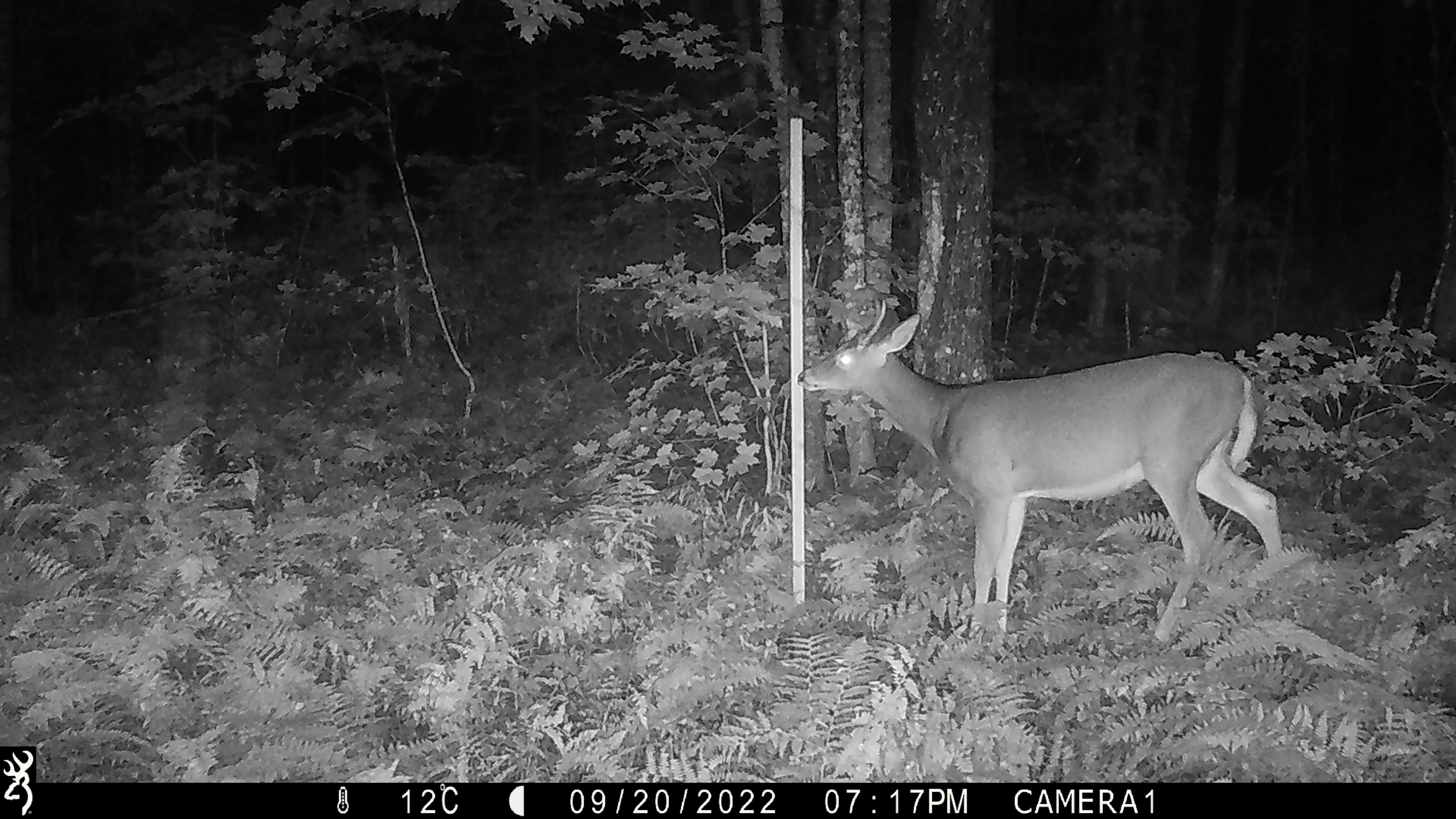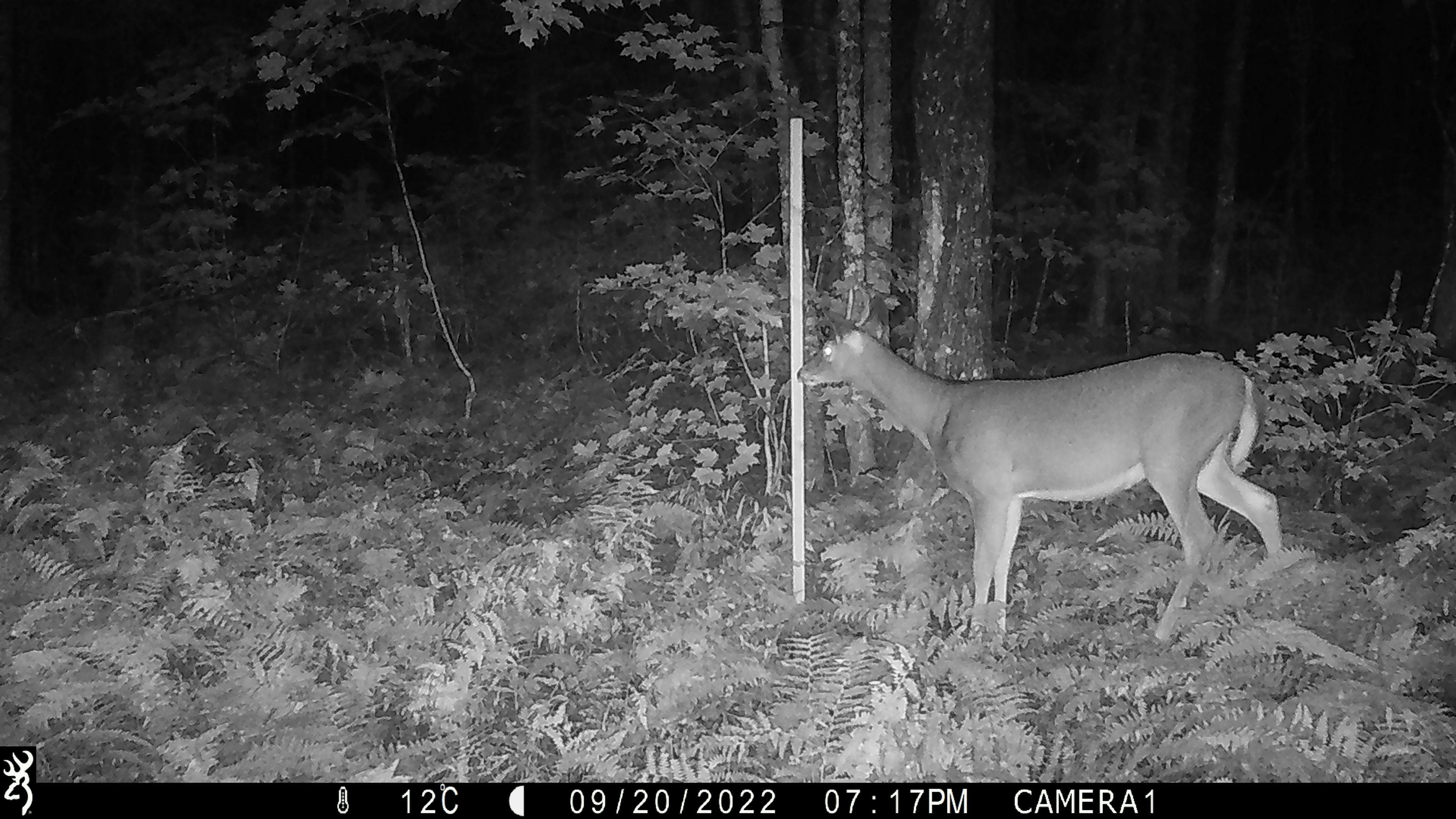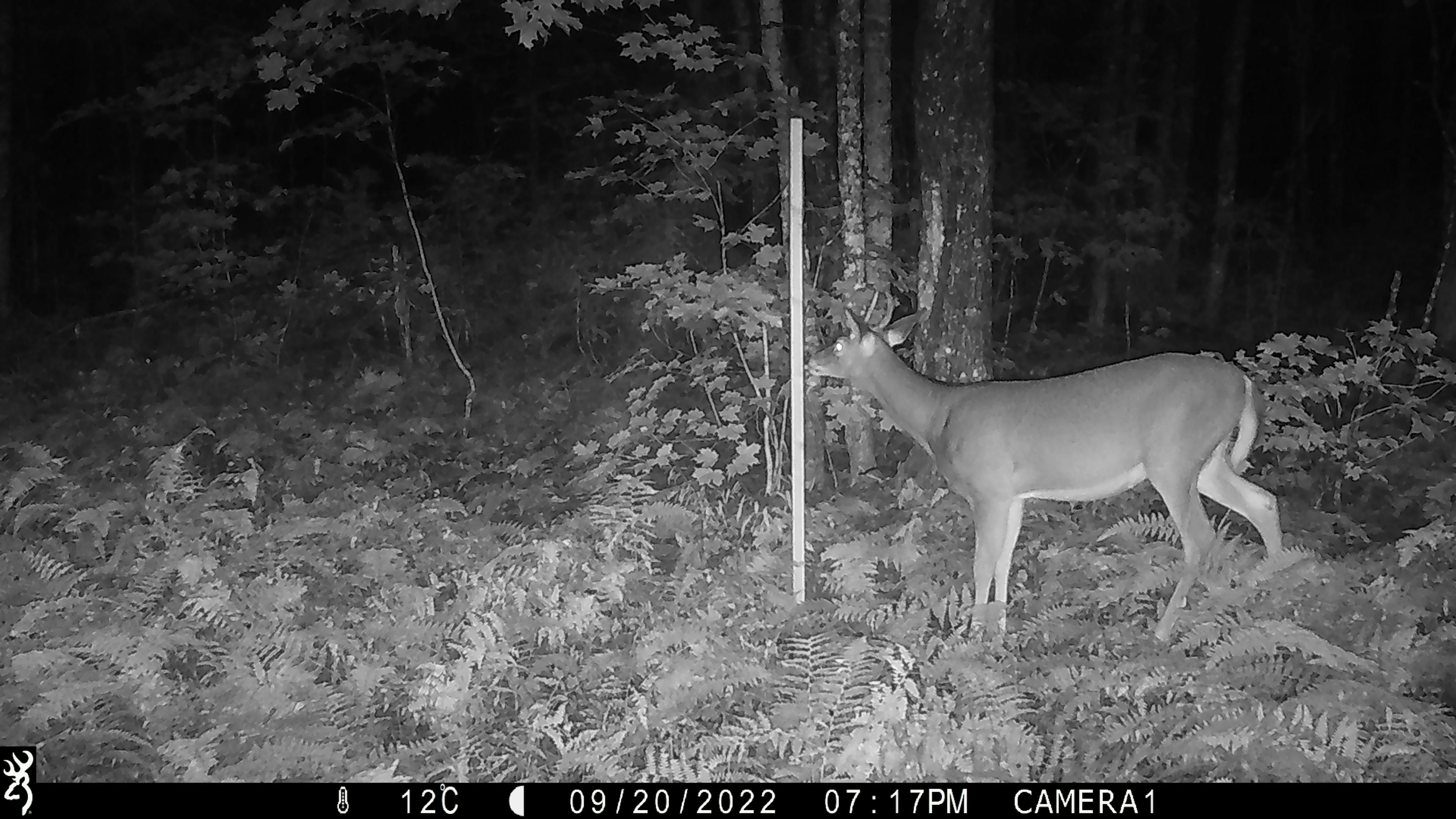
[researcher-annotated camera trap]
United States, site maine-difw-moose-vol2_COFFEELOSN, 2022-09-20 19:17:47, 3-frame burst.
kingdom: Animalia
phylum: Chordata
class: Mammalia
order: Artiodactyla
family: Cervidae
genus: Odocoileus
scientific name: Odocoileus virginianus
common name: white-tailed deer